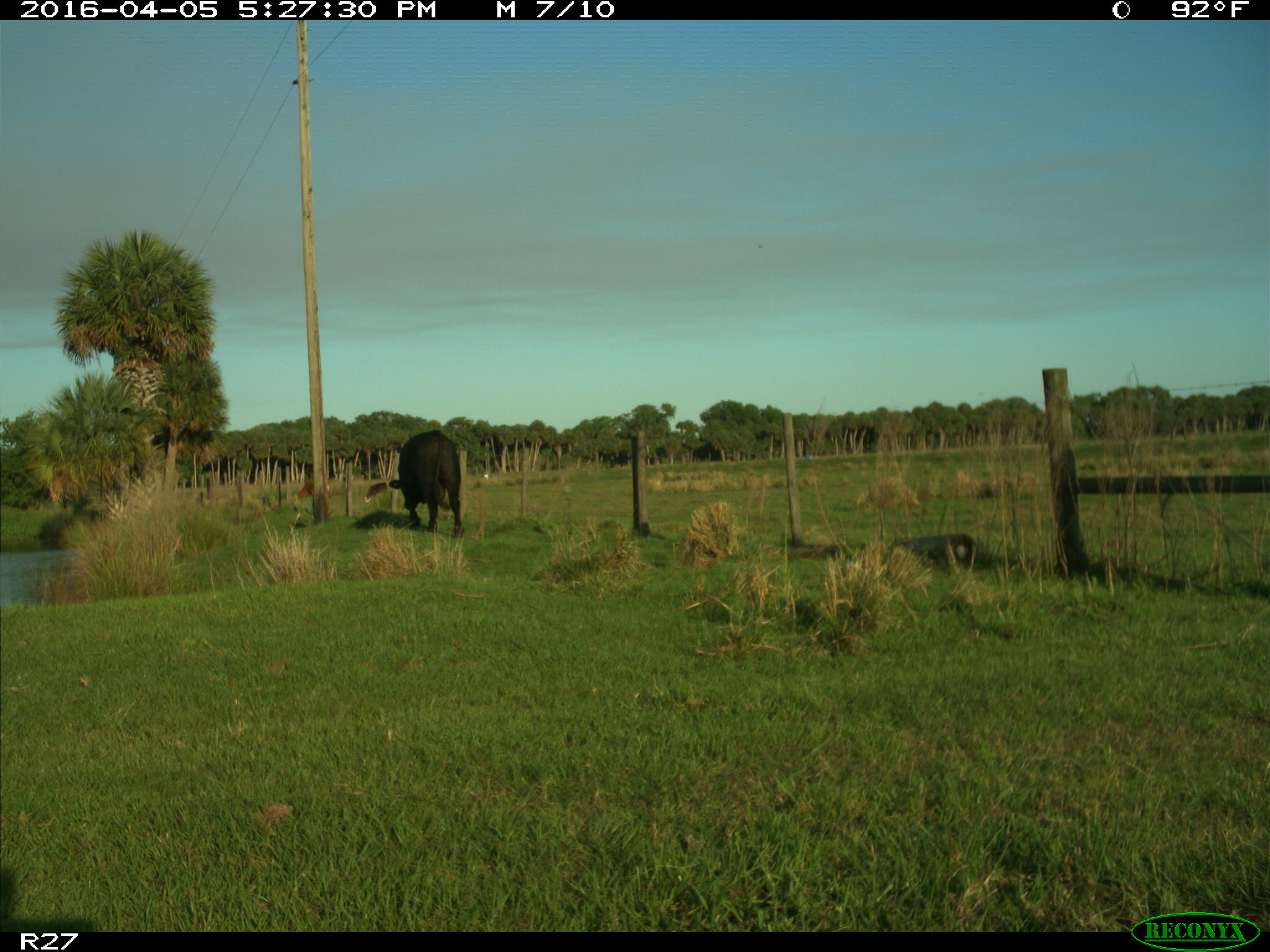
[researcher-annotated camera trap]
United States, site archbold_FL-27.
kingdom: Animalia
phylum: Chordata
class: Mammalia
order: Artiodactyla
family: Bovidae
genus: Bos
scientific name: Bos taurus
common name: domestic cow